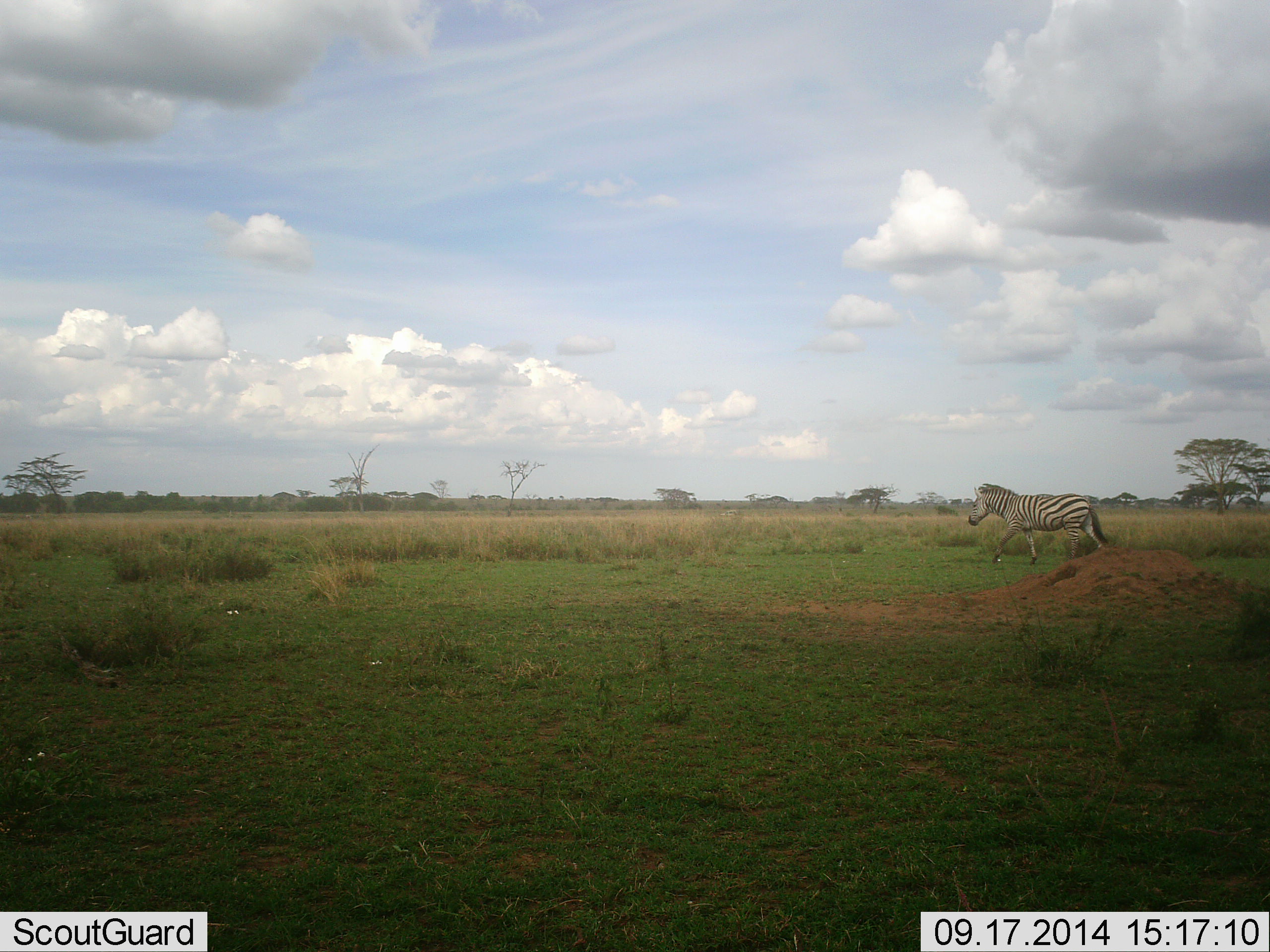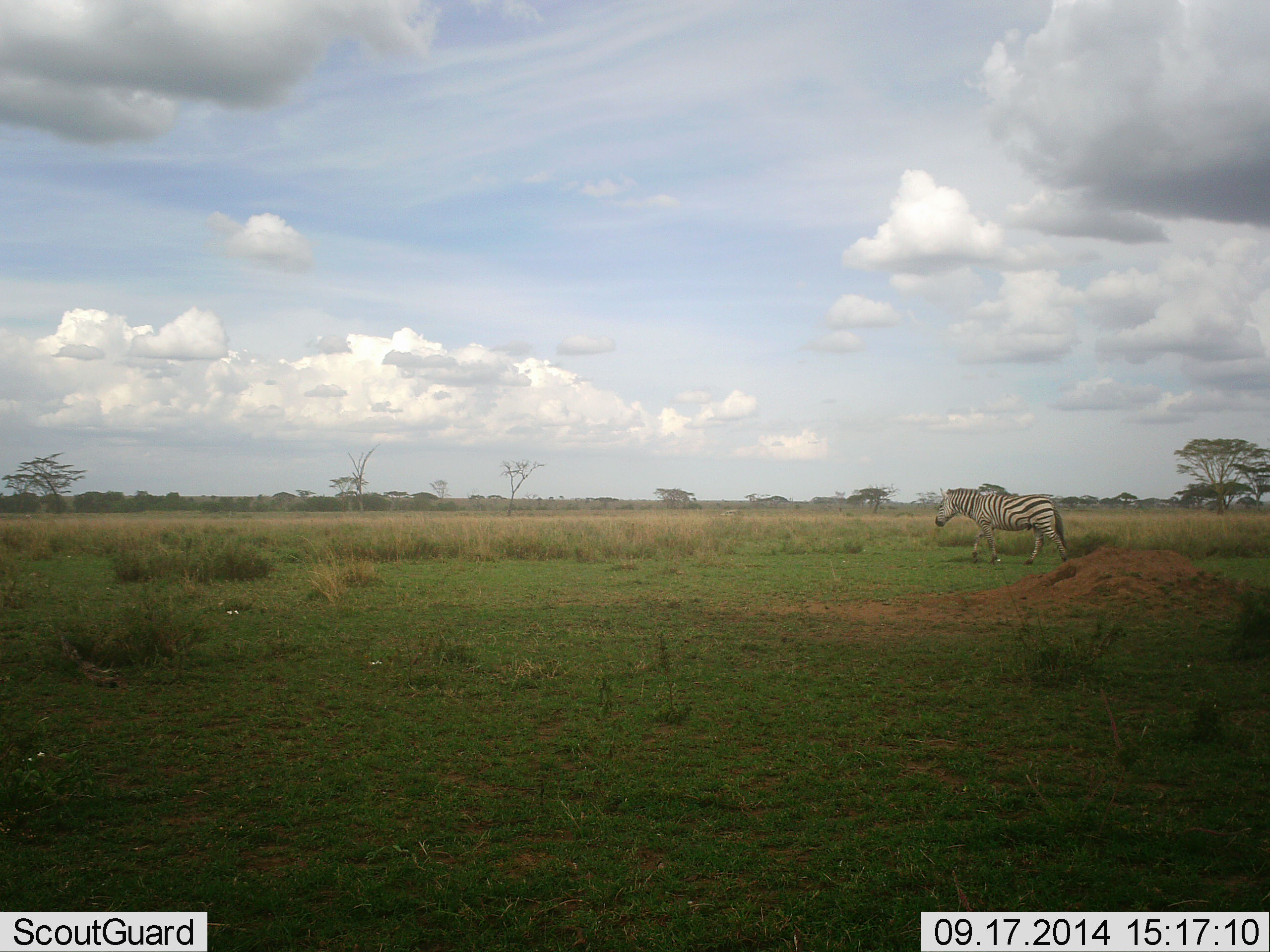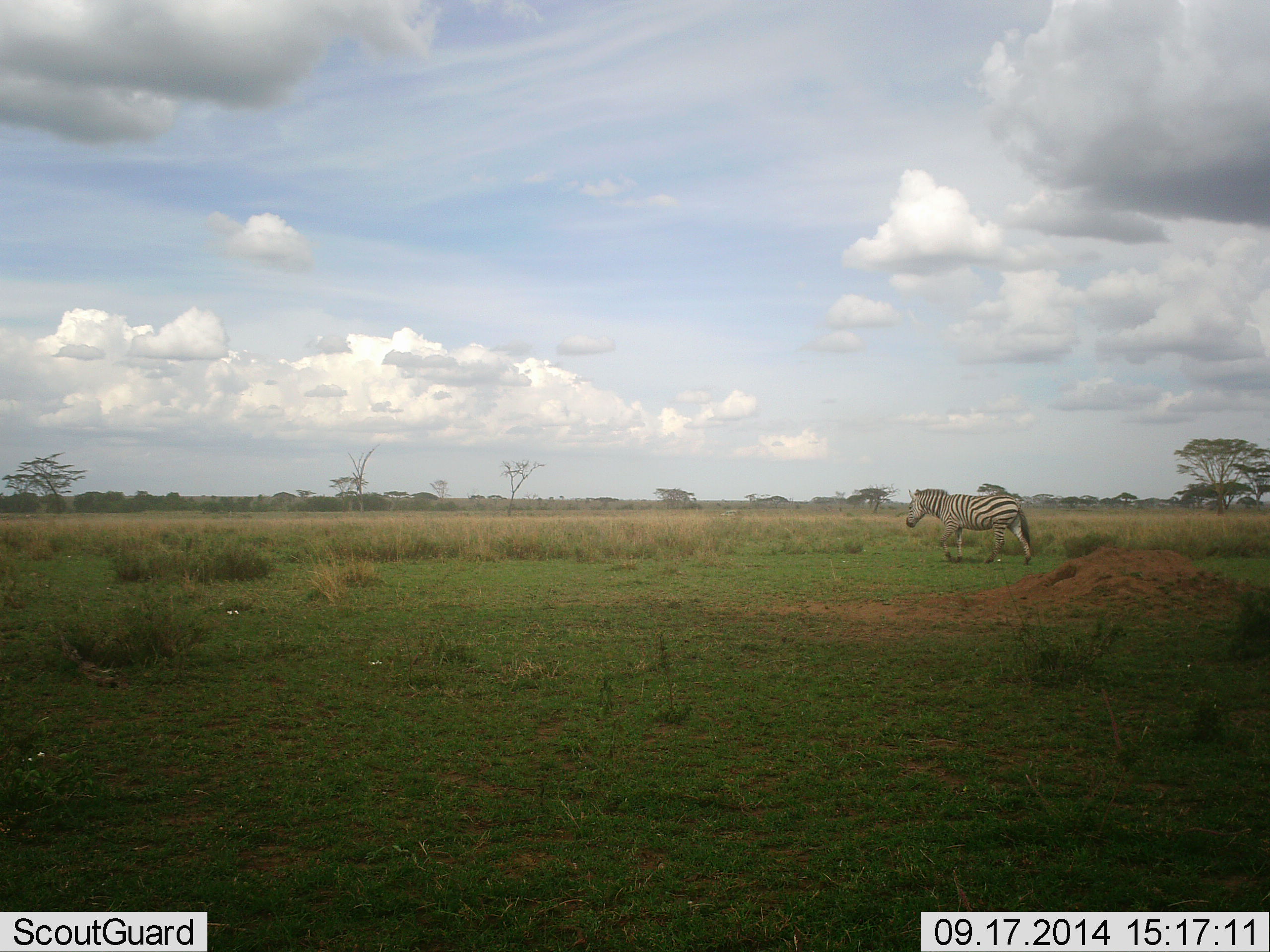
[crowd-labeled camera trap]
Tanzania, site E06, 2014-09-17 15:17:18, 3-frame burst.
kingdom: Animalia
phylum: Chordata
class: Mammalia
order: Perissodactyla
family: Equidae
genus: Equus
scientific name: Equus quagga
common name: plains zebra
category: zebra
Zebra (plains zebra) (Equus quagga), count 1. Behavior (volunteer vote fractions): standing 0%, resting 0%, moving 100%, interacting 0%. Young present (vote fraction): 0%. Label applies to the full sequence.